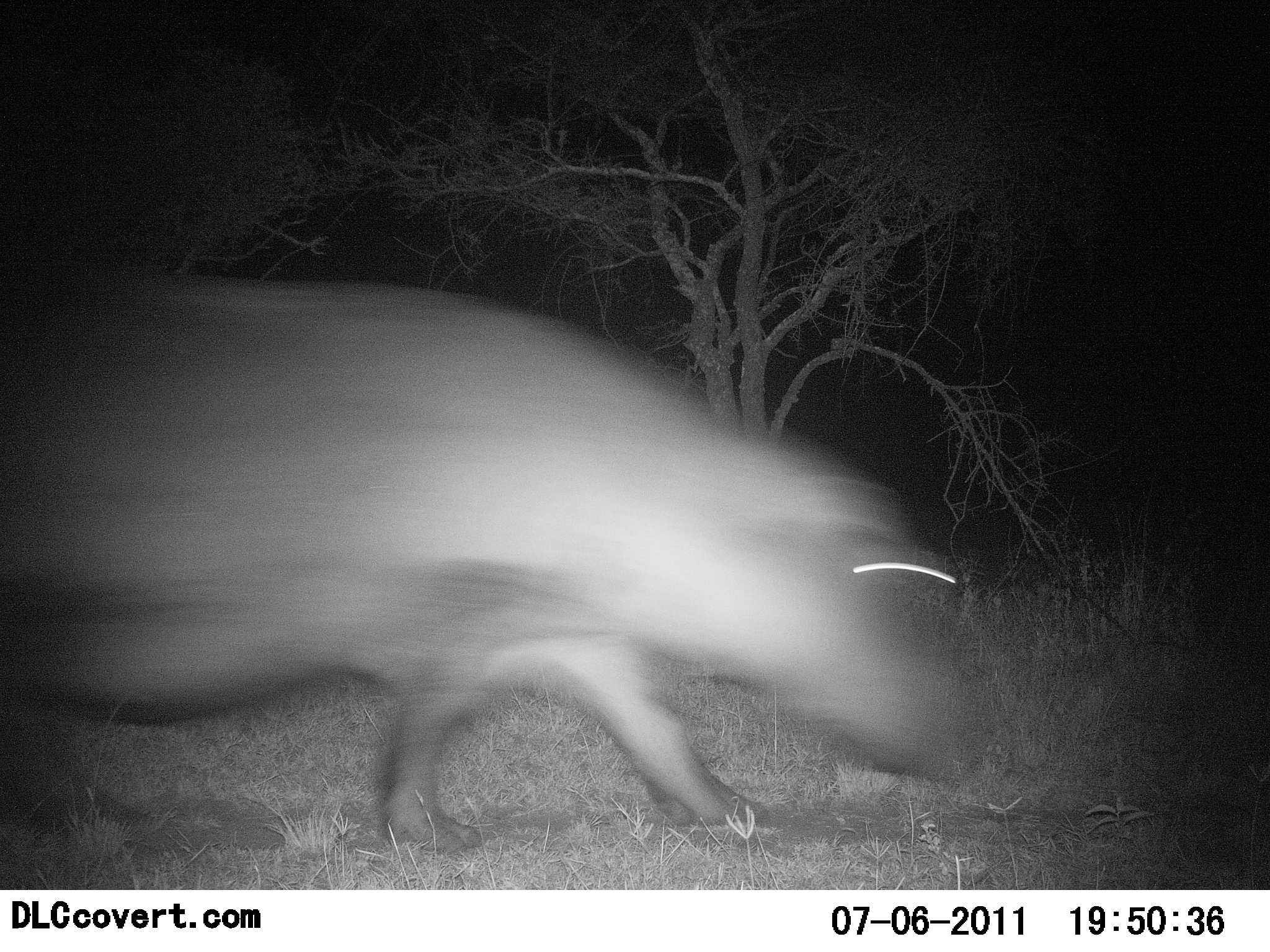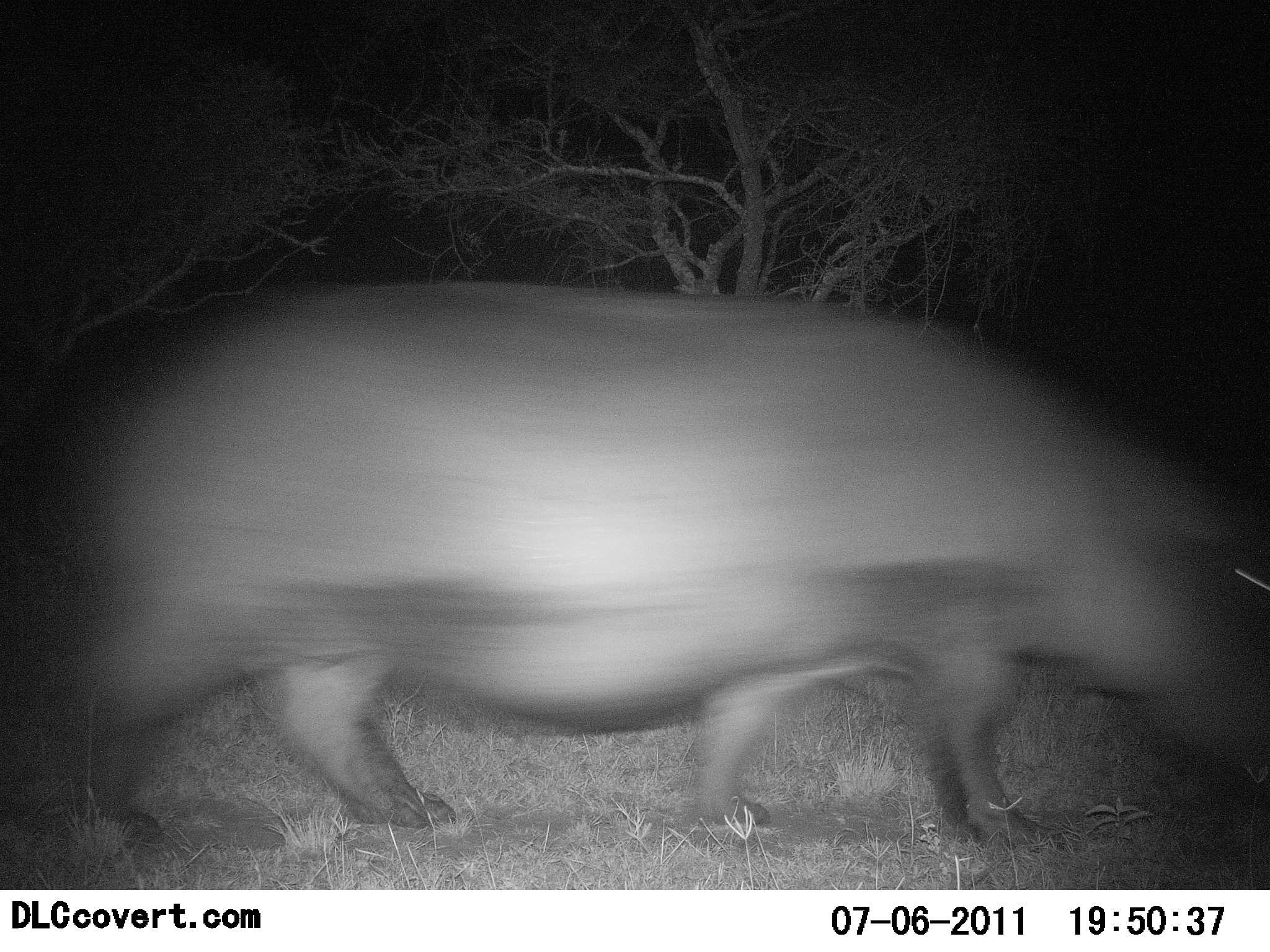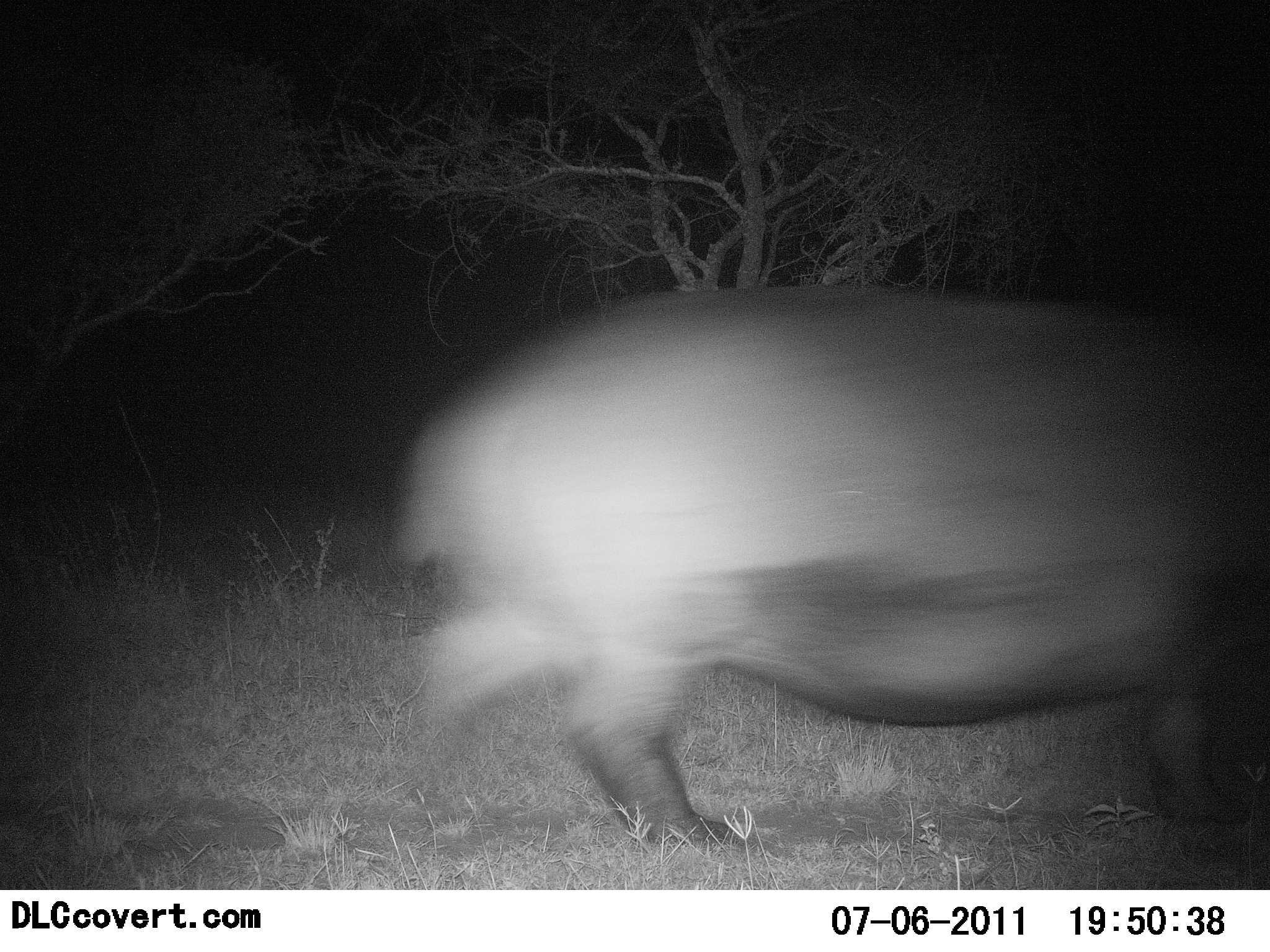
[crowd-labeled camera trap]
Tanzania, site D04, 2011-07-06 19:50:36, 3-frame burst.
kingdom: Animalia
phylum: Chordata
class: Mammalia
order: Artiodactyla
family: Hippopotamidae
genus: Hippopotamus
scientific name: Hippopotamus amphibius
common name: hippopotamus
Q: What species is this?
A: Hippopotamus (Hippopotamus amphibius).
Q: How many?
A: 1.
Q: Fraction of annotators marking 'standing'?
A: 0%.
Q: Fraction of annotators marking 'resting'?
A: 0%.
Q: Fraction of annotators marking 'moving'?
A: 100%.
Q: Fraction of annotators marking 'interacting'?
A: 0%.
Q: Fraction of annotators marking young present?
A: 0%.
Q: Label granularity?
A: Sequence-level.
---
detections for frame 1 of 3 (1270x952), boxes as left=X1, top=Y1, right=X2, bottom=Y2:
animal: left=0, top=268, right=989, bottom=853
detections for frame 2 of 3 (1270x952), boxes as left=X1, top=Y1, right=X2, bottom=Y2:
animal: left=41, top=277, right=1270, bottom=849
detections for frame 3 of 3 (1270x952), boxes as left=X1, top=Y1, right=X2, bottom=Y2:
animal: left=391, top=281, right=1270, bottom=842